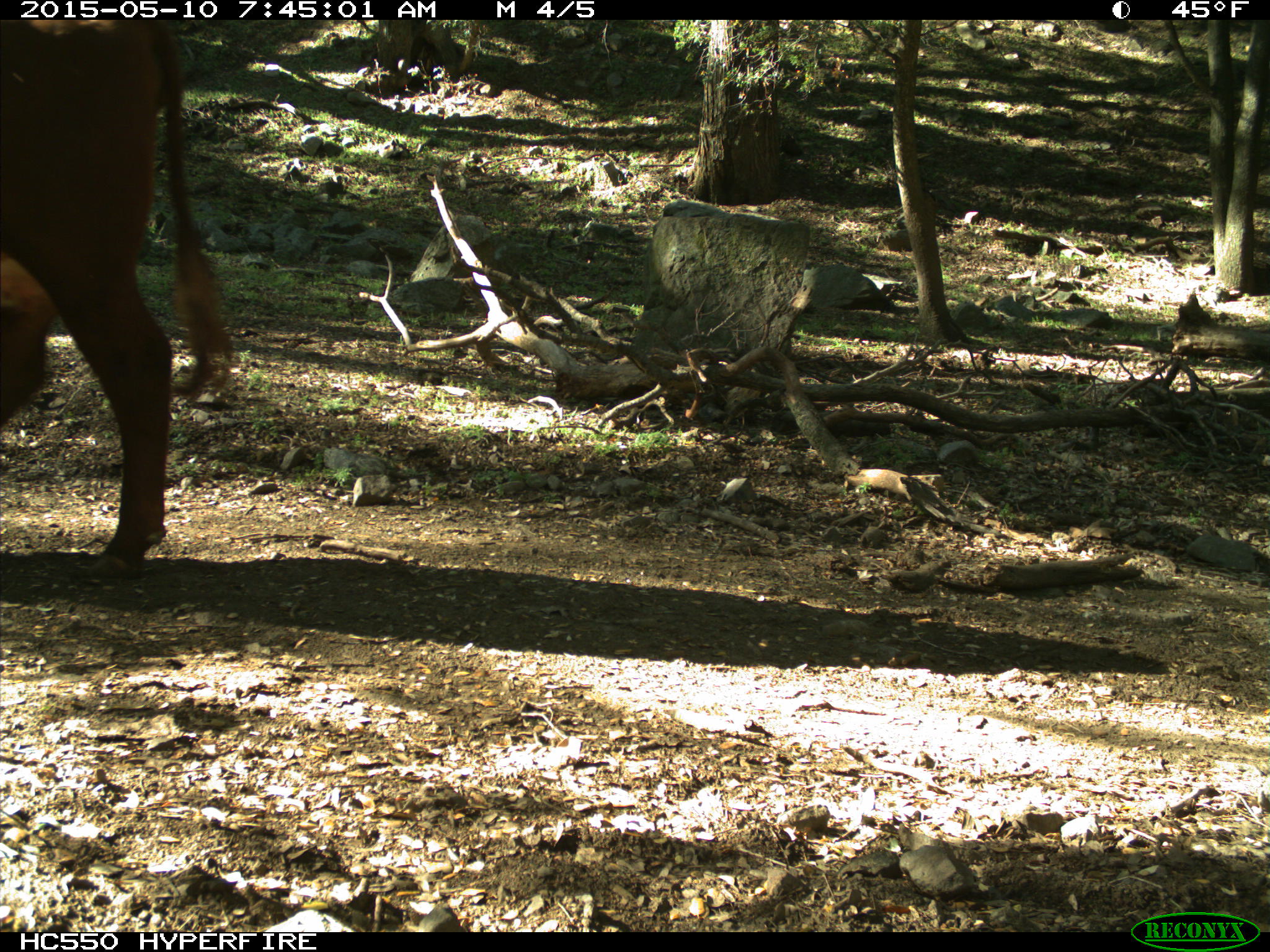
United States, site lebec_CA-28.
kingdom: Animalia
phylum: Chordata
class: Mammalia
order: Artiodactyla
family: Bovidae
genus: Bos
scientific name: Bos taurus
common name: domestic cow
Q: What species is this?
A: Bos taurus (domestic cow).